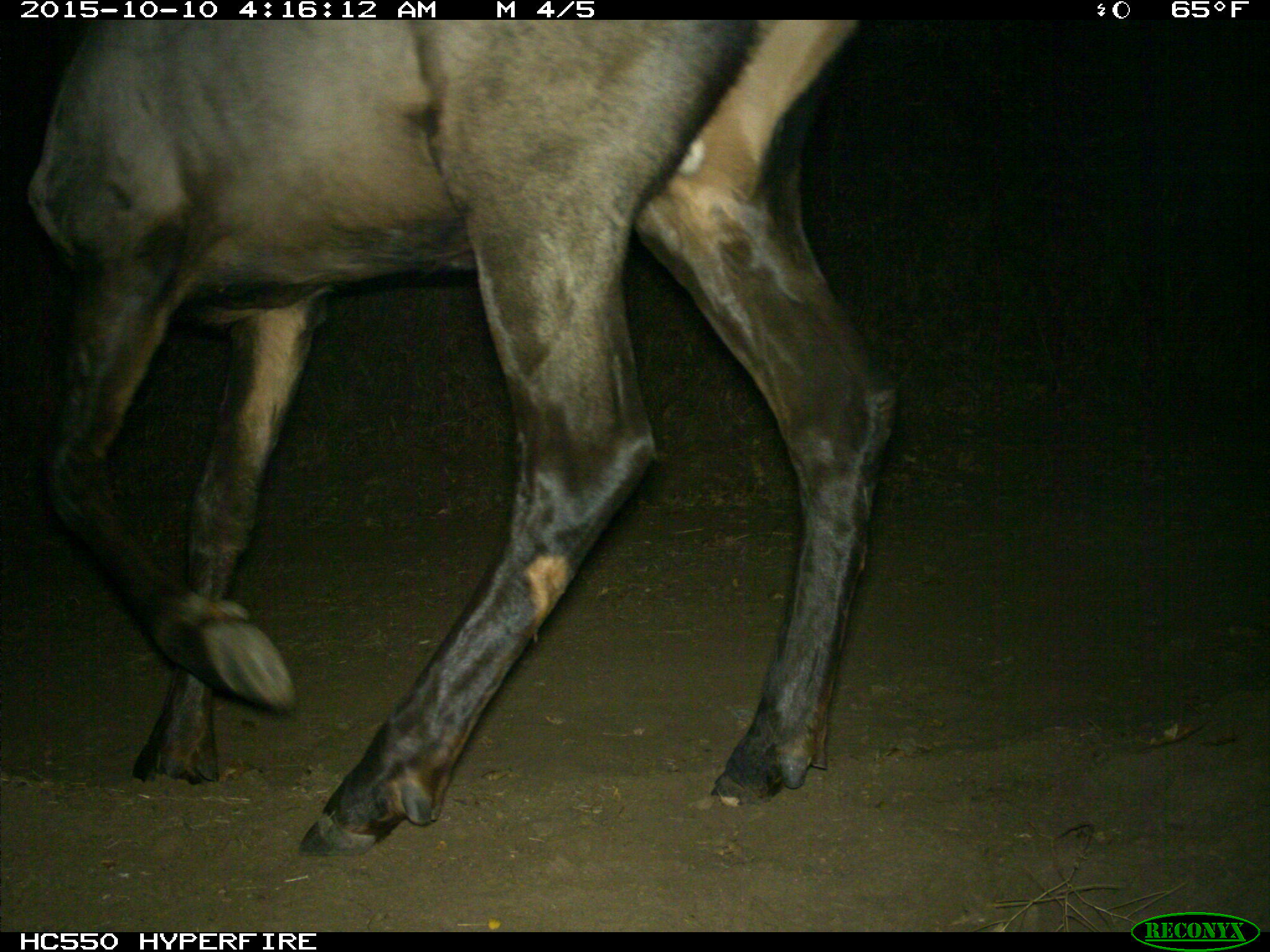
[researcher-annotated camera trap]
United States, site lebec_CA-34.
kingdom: Animalia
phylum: Chordata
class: Mammalia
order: Artiodactyla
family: Cervidae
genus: Cervus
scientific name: Cervus canadensis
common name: elk